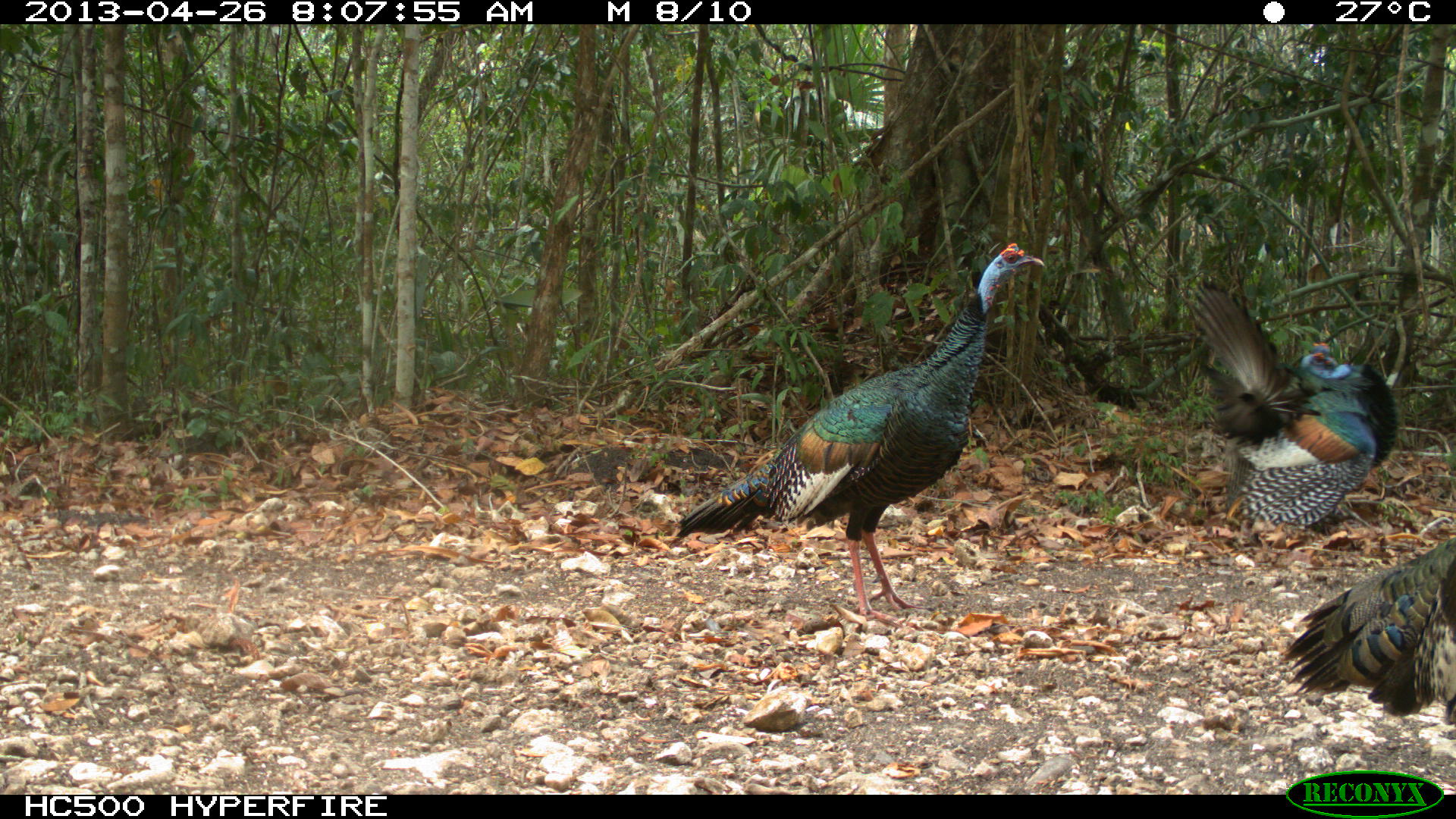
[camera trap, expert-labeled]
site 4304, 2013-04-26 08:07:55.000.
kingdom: Animalia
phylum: Chordata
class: Aves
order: Galliformes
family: Phasianidae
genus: Meleagris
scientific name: Meleagris ocellata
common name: ocellated turkey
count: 3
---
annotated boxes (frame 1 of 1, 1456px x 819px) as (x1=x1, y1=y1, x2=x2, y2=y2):
meleagris ocellata: (x1=666, y1=238, x2=1044, y2=625); (x1=1188, y1=276, x2=1400, y2=551); (x1=1280, y1=537, x2=1453, y2=728)